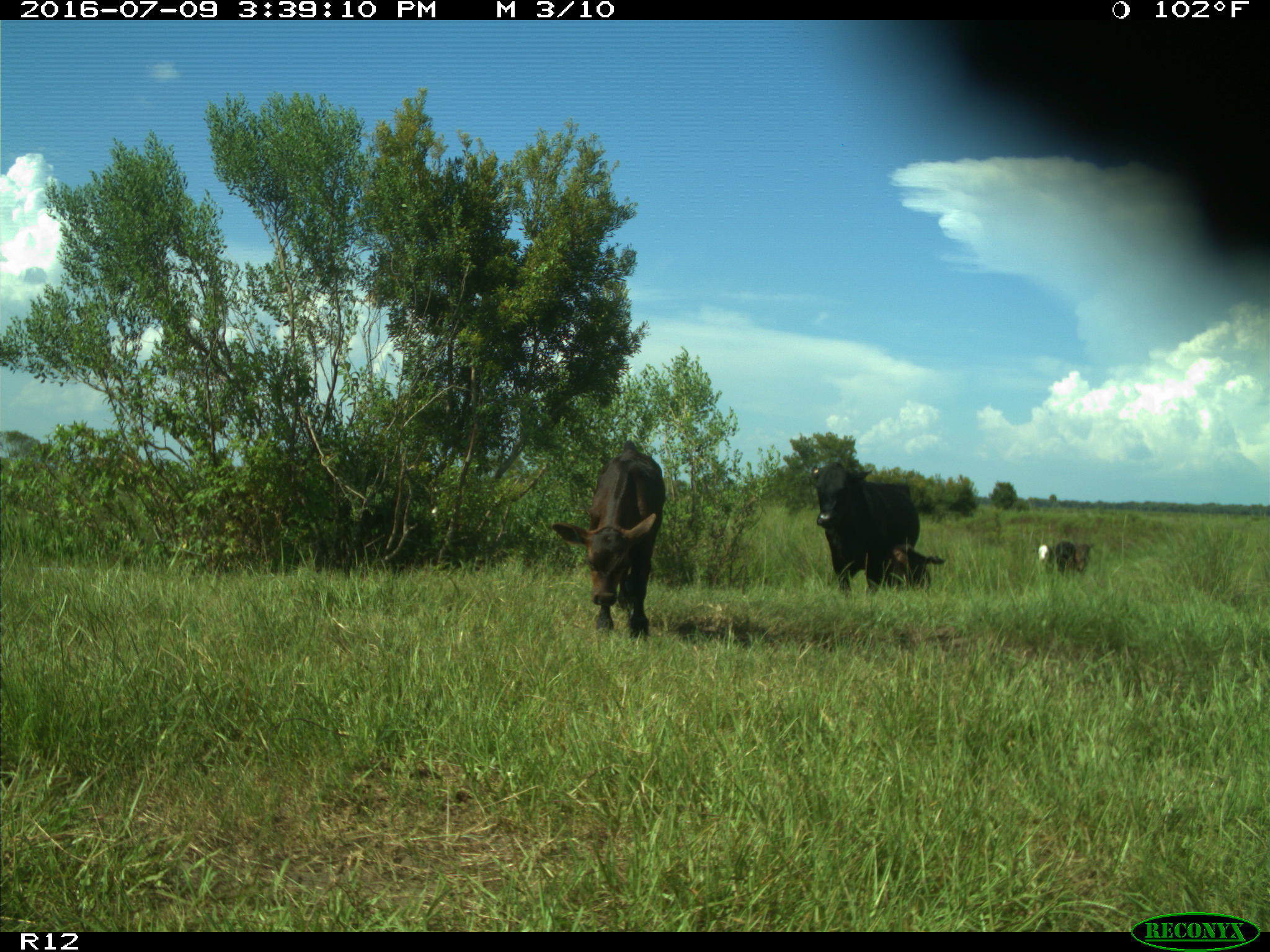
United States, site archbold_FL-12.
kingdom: Animalia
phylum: Chordata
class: Mammalia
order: Artiodactyla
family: Bovidae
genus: Bos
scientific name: Bos taurus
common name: domestic cow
Bos taurus (domestic cow).